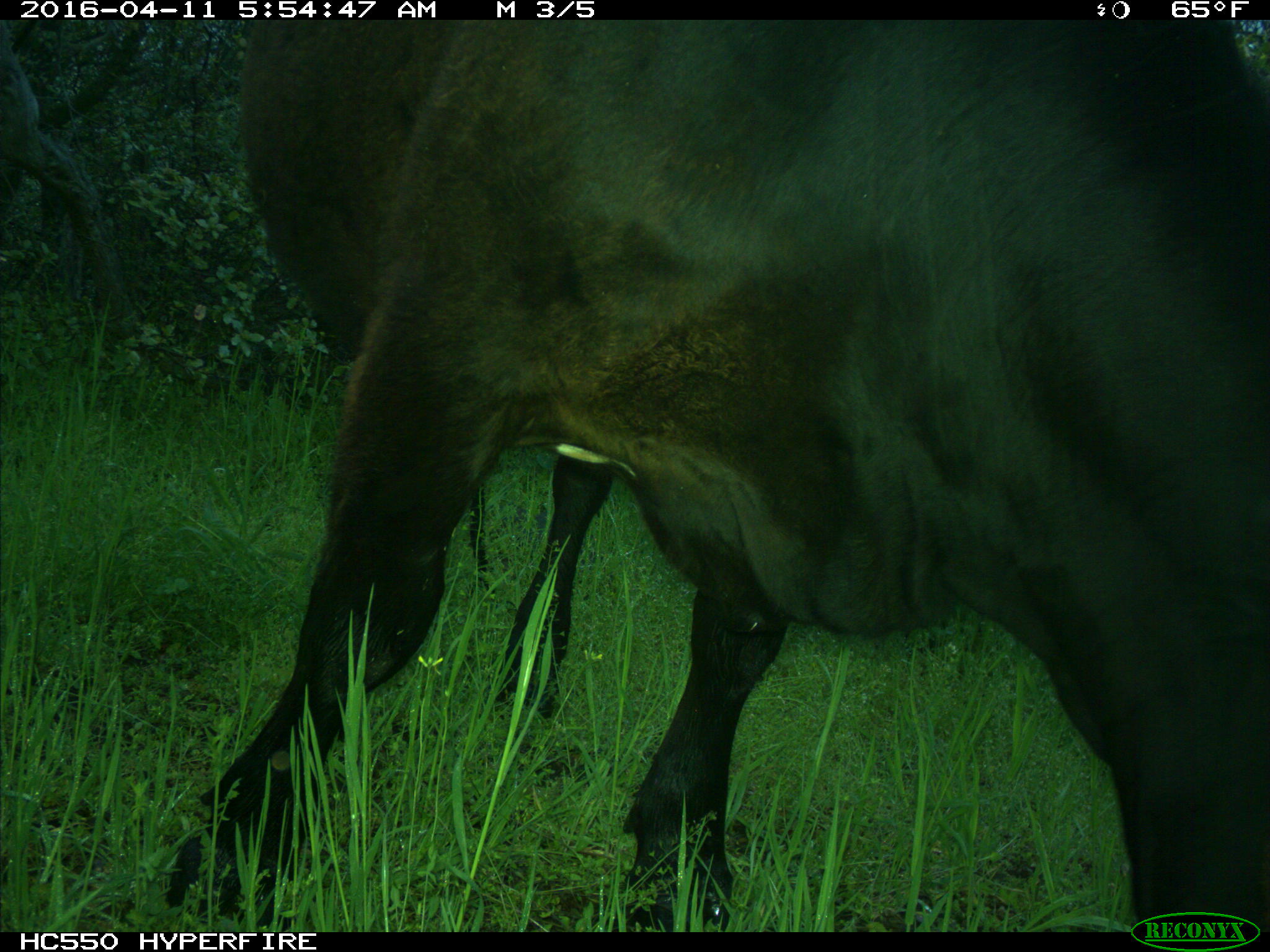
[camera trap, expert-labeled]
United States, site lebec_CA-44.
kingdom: Animalia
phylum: Chordata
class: Mammalia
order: Artiodactyla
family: Bovidae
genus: Bos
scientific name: Bos taurus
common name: domestic cow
Bos taurus (domestic cow).